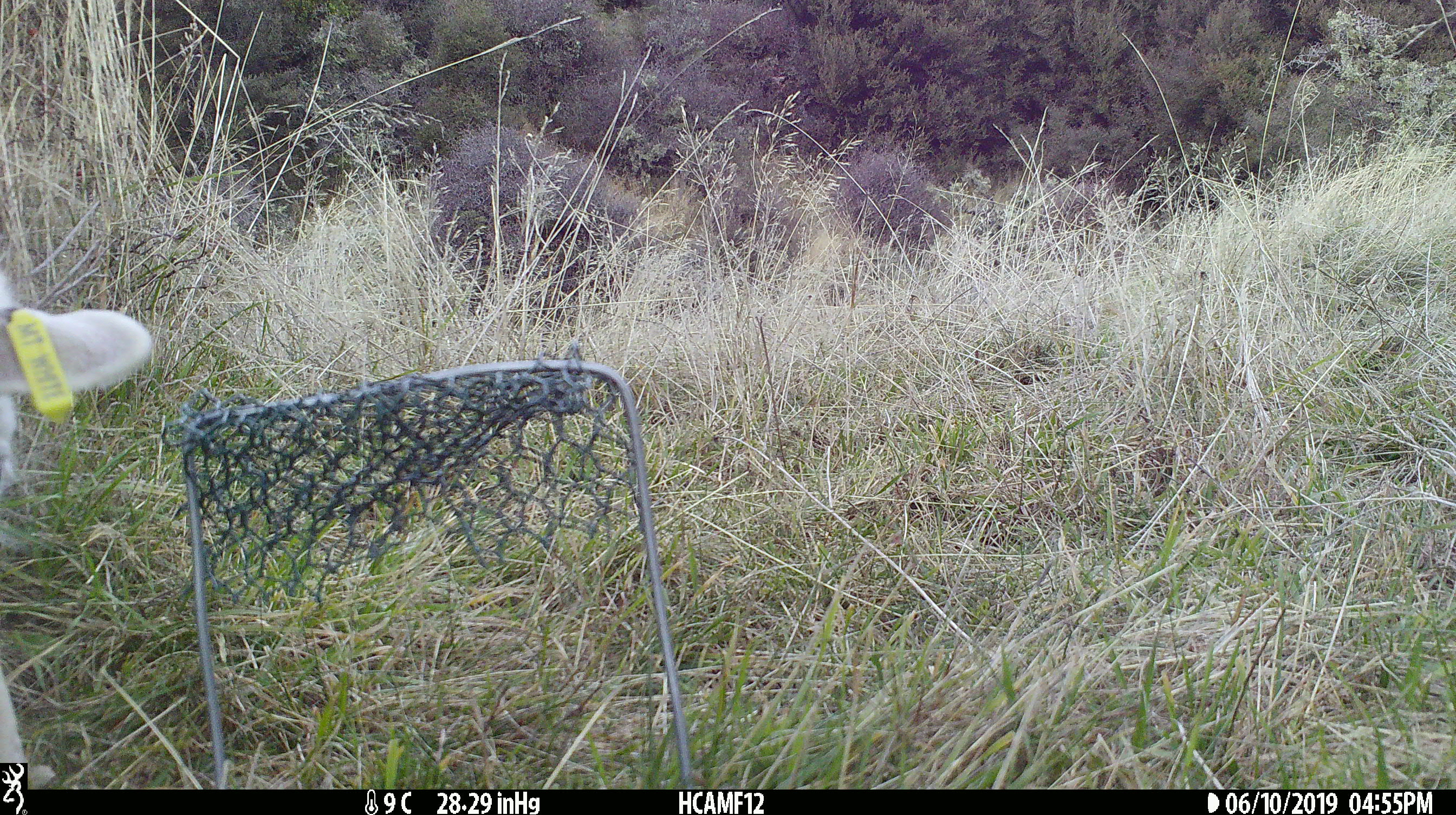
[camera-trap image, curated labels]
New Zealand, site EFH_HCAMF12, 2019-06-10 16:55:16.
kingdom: Animalia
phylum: Chordata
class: Mammalia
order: Artiodactyla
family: Bovidae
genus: Ovis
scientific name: Ovis aries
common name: domestic sheep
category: sheep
Sheep (domestic sheep) (Ovis aries).